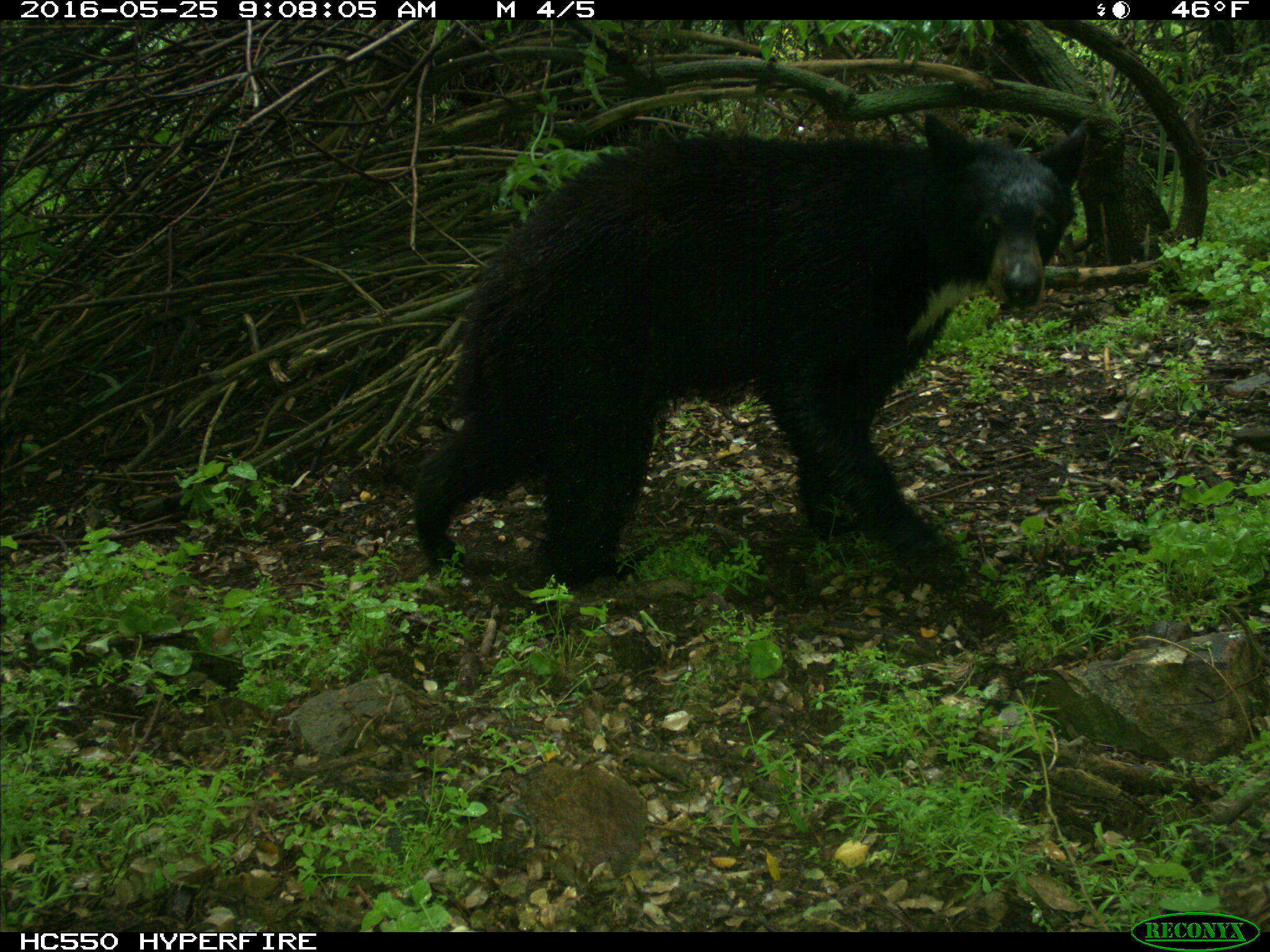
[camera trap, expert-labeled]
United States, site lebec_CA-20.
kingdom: Animalia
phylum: Chordata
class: Mammalia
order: Carnivora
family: Ursidae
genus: Ursus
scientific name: Ursus americanus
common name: american black bear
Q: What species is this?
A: Ursus americanus (american black bear).